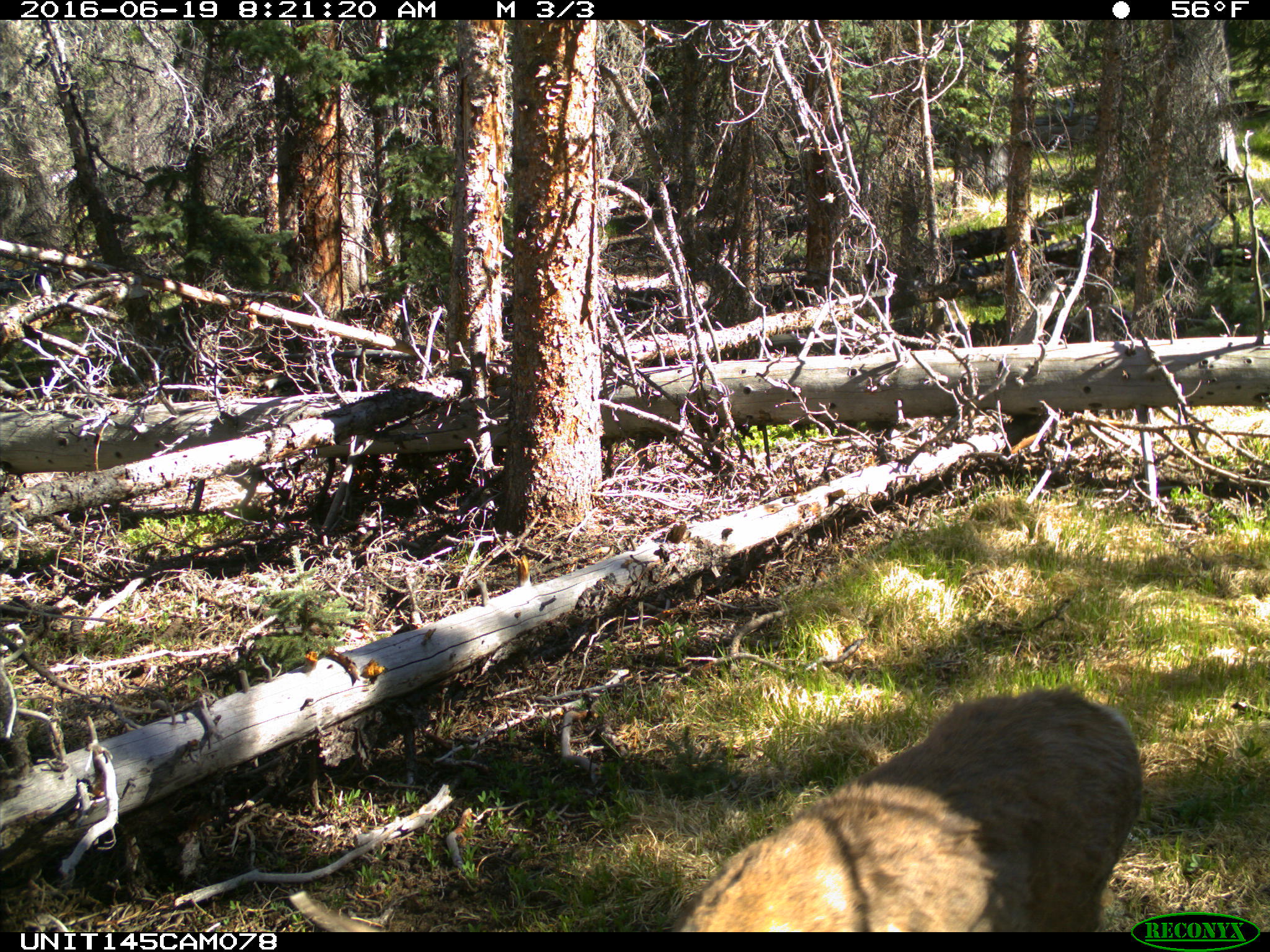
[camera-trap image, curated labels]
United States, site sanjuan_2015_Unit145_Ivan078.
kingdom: Animalia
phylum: Chordata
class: Mammalia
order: Artiodactyla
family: Cervidae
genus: Odocoileus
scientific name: Odocoileus hemionus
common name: mule deer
Odocoileus hemionus (mule deer).